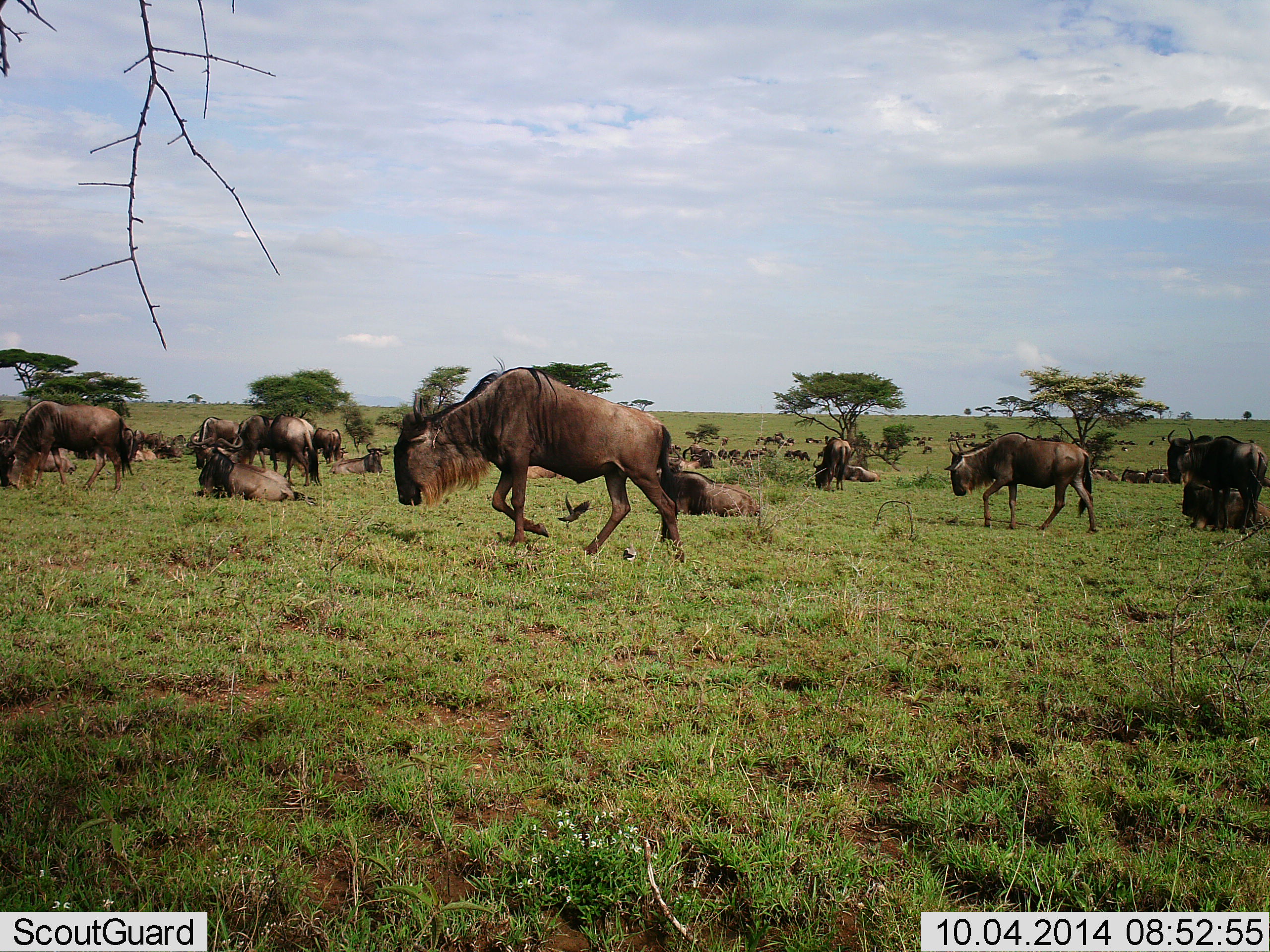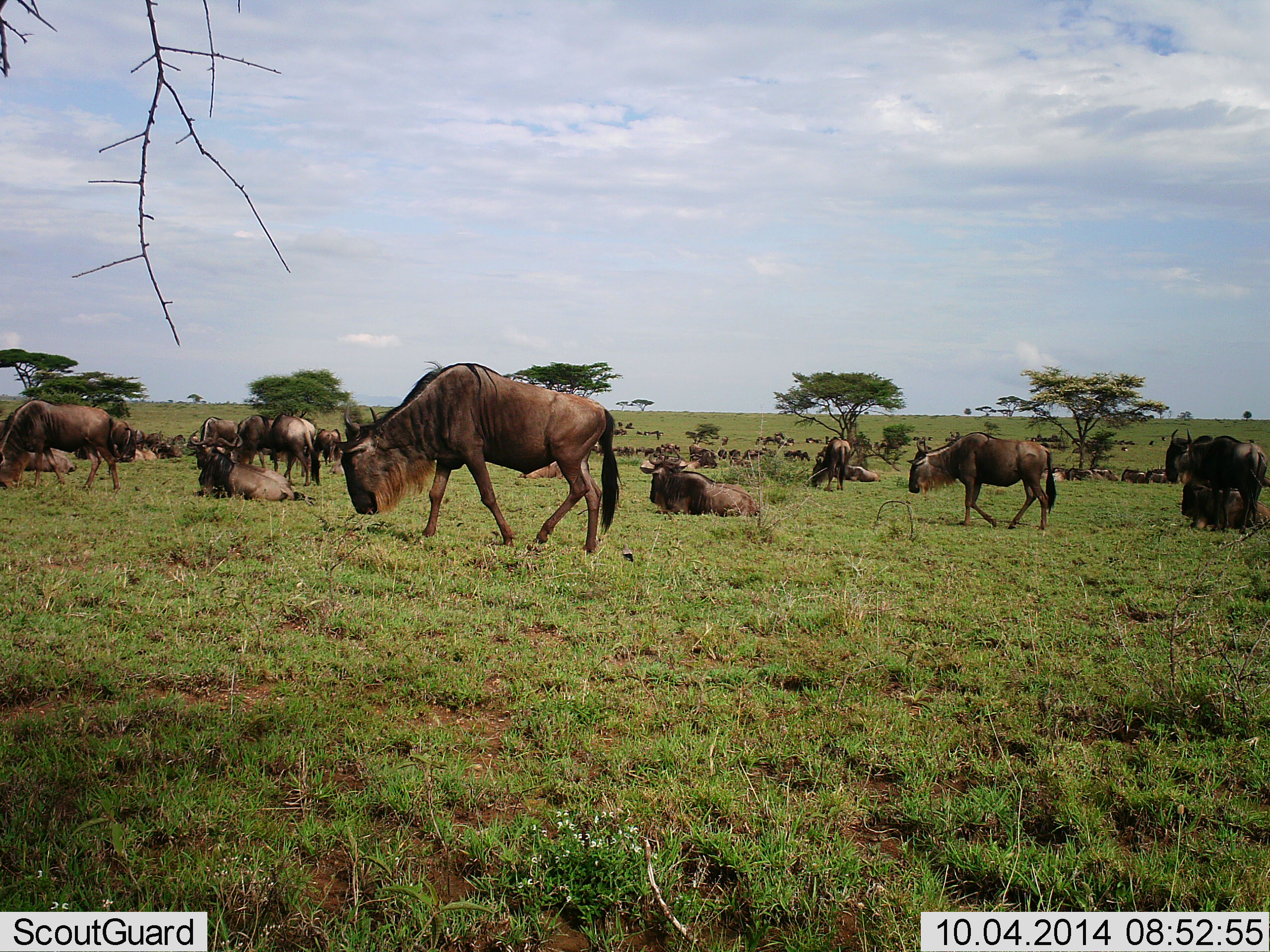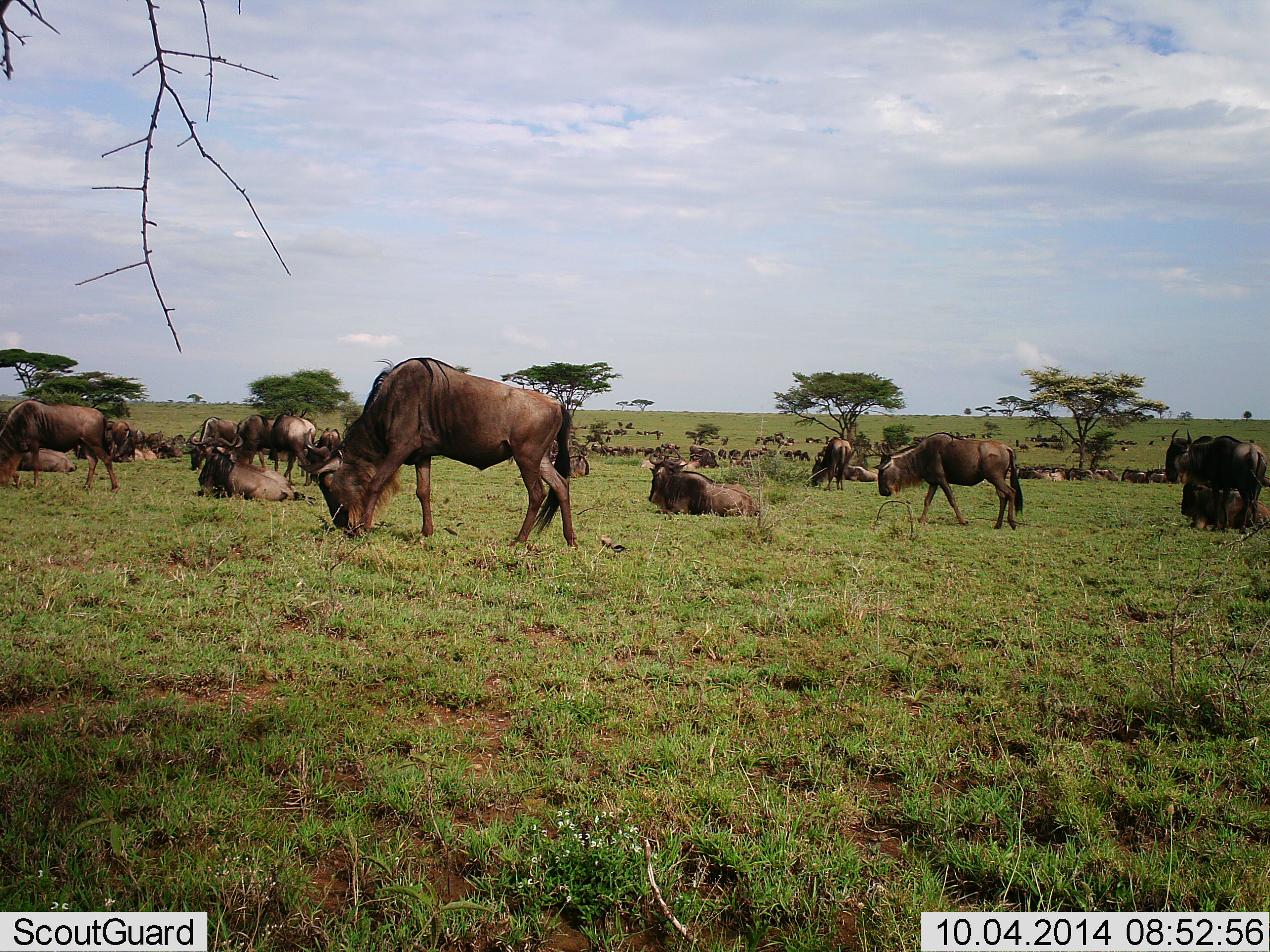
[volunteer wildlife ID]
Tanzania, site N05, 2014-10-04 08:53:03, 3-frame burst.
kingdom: Animalia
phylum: Chordata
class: Mammalia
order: Artiodactyla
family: Bovidae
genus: Connochaetes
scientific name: Connochaetes taurinus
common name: blue wildebeest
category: wildebeest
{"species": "wildebeest (blue wildebeest) (Connochaetes taurinus)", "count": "51+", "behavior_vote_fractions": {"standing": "70%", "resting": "100%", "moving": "80%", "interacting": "10%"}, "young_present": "0%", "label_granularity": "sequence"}